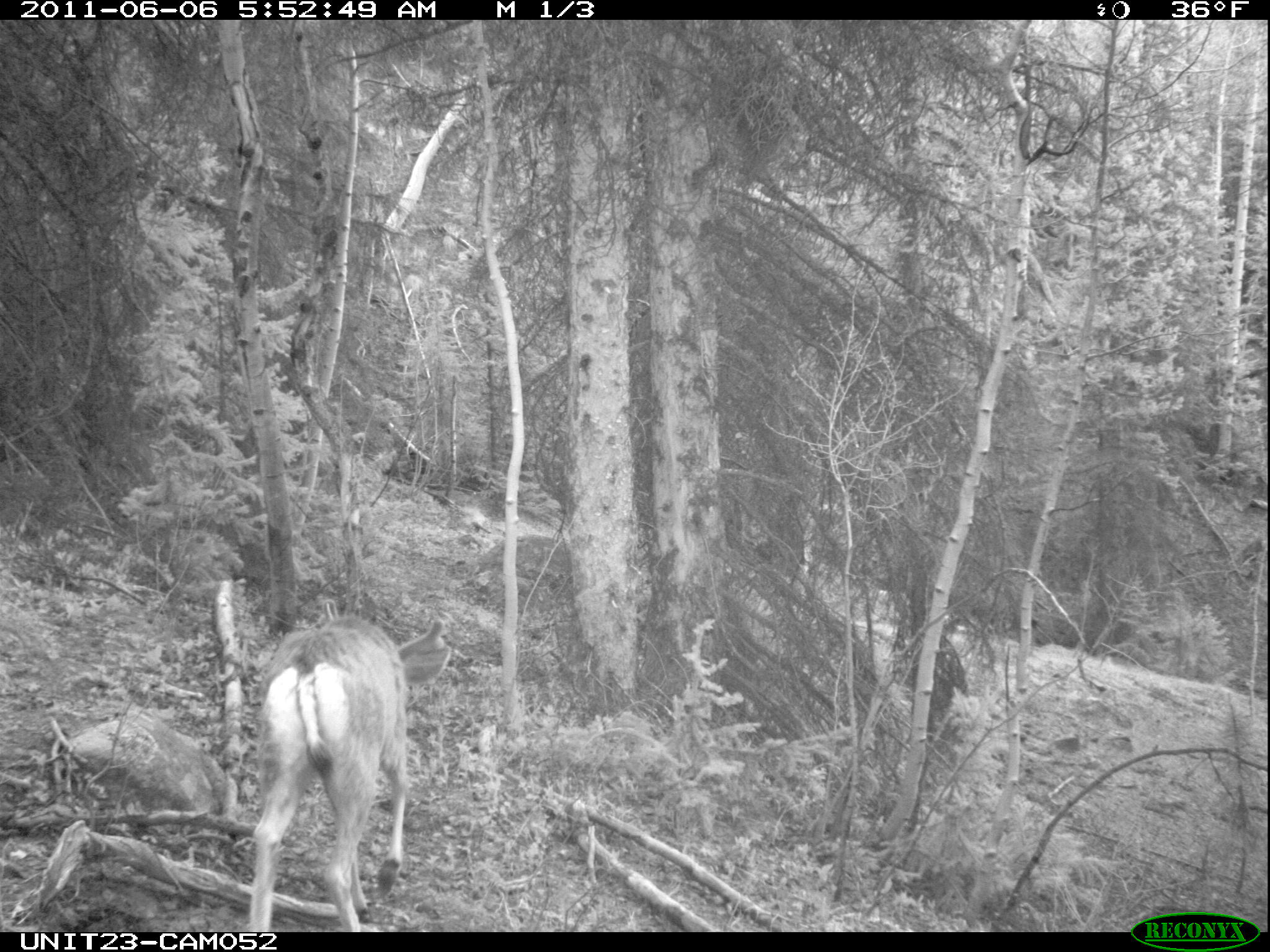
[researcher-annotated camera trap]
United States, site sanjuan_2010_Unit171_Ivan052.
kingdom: Animalia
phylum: Chordata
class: Mammalia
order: Artiodactyla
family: Cervidae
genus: Odocoileus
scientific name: Odocoileus hemionus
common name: mule deer